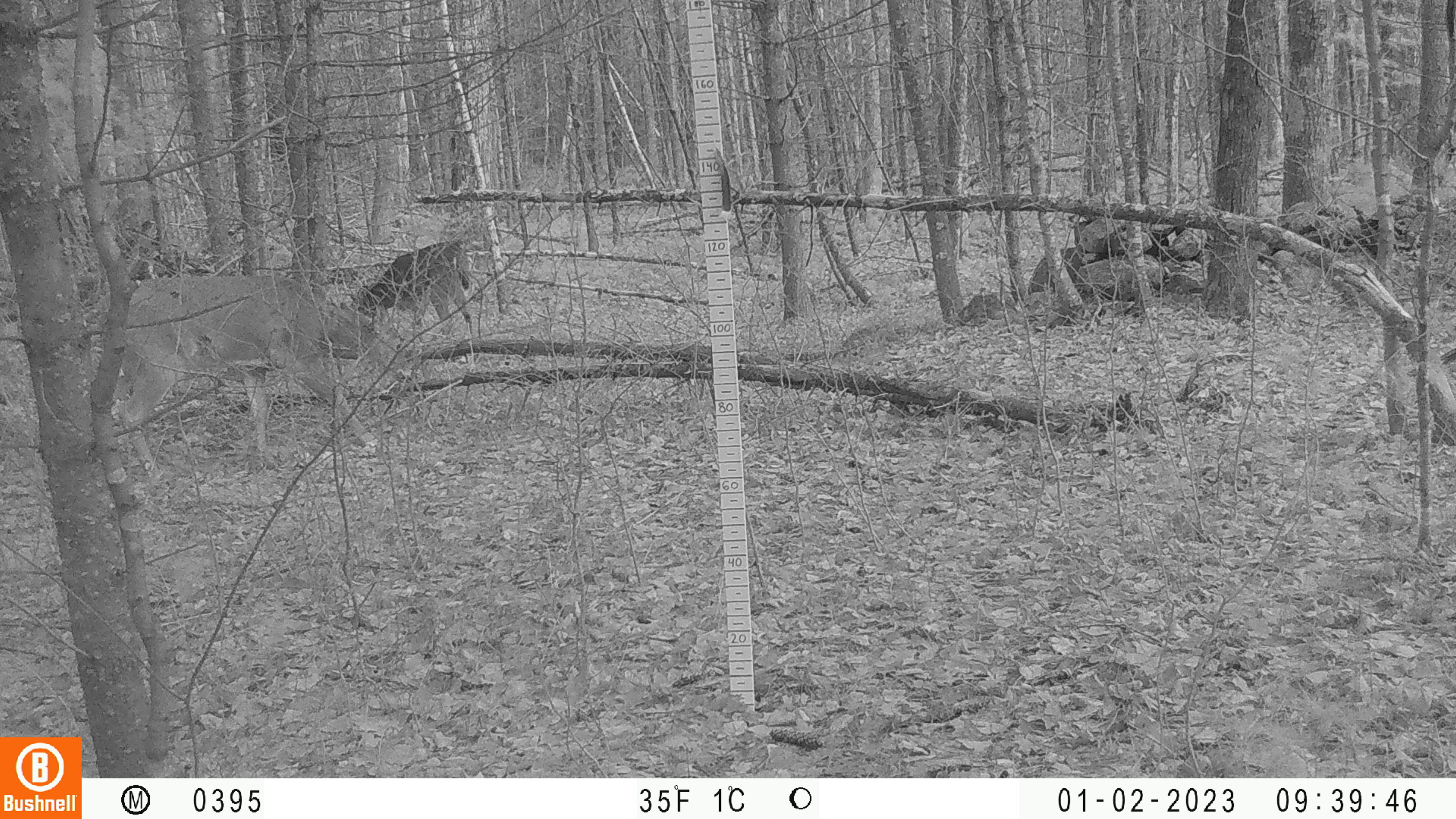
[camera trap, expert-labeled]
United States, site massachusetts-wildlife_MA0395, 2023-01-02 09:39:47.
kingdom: Animalia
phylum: Chordata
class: Mammalia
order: Artiodactyla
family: Cervidae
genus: Odocoileus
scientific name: Odocoileus virginianus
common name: white-tailed deer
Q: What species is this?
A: White-tailed deer (Odocoileus virginianus).